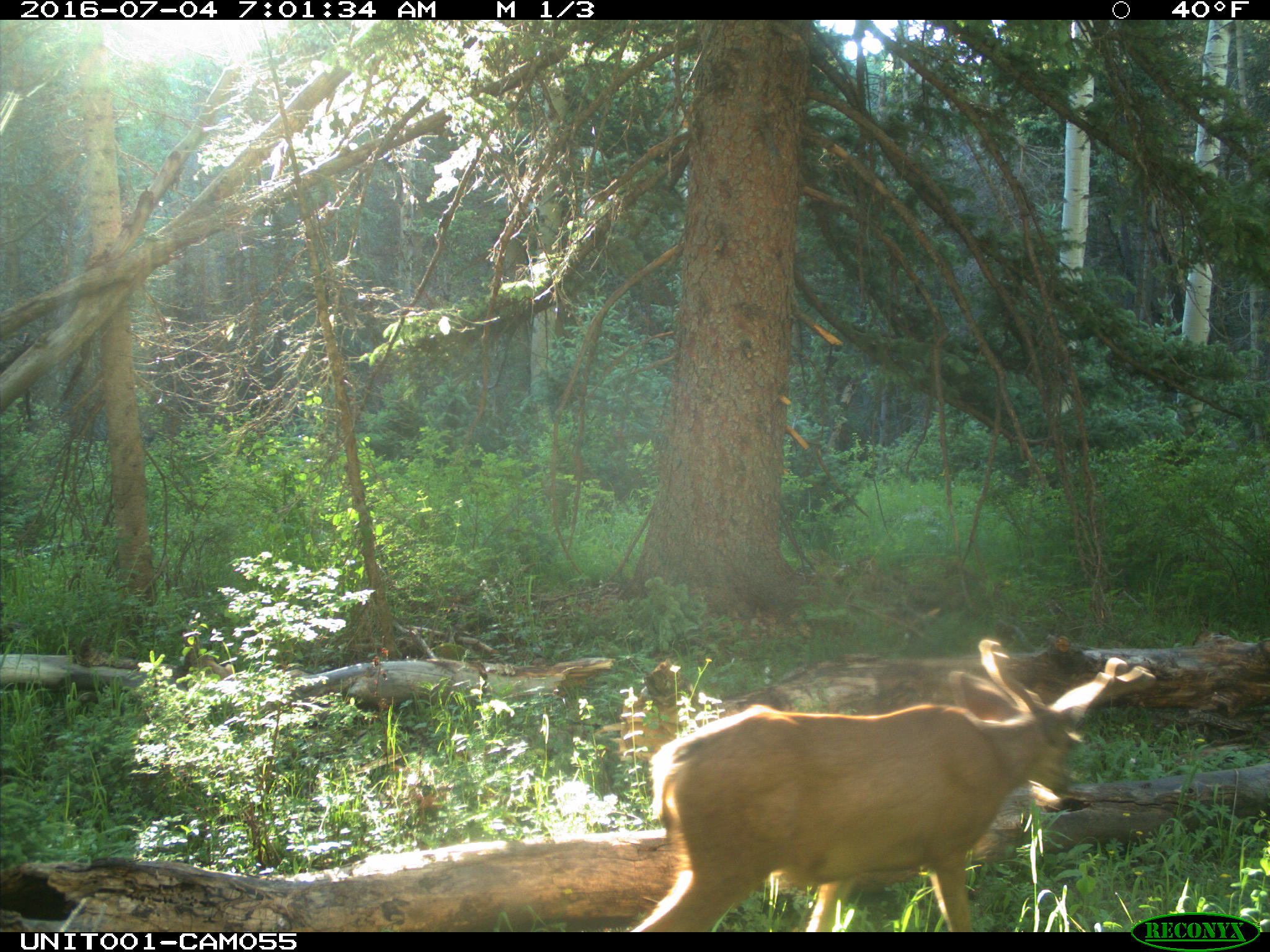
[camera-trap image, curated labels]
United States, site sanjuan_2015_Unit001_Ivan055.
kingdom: Animalia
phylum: Chordata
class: Mammalia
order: Artiodactyla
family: Cervidae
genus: Odocoileus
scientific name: Odocoileus hemionus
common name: mule deer